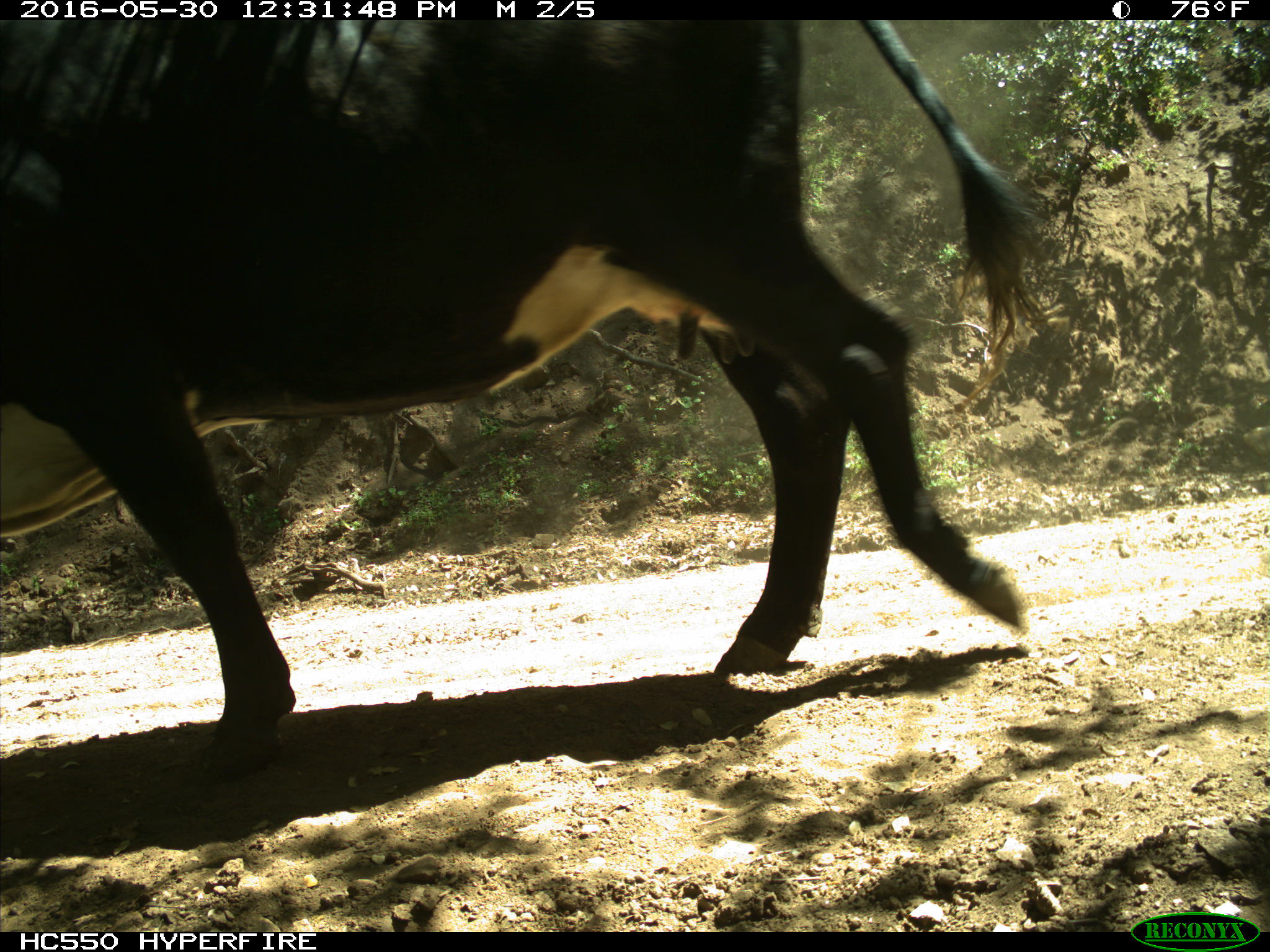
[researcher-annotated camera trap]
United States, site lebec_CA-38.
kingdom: Animalia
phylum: Chordata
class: Mammalia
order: Artiodactyla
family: Bovidae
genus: Bos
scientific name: Bos taurus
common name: domestic cow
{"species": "Bos taurus (domestic cow)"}